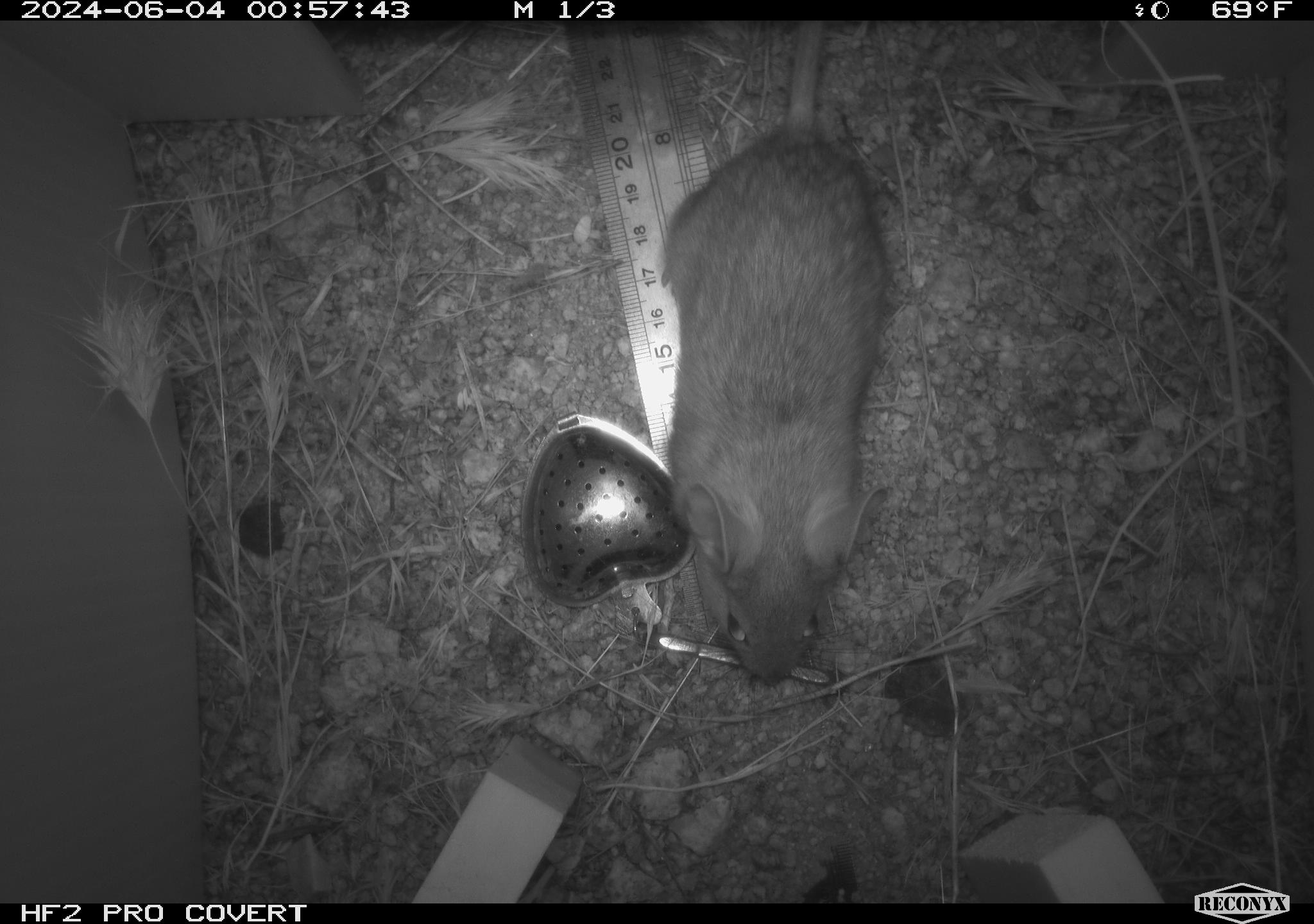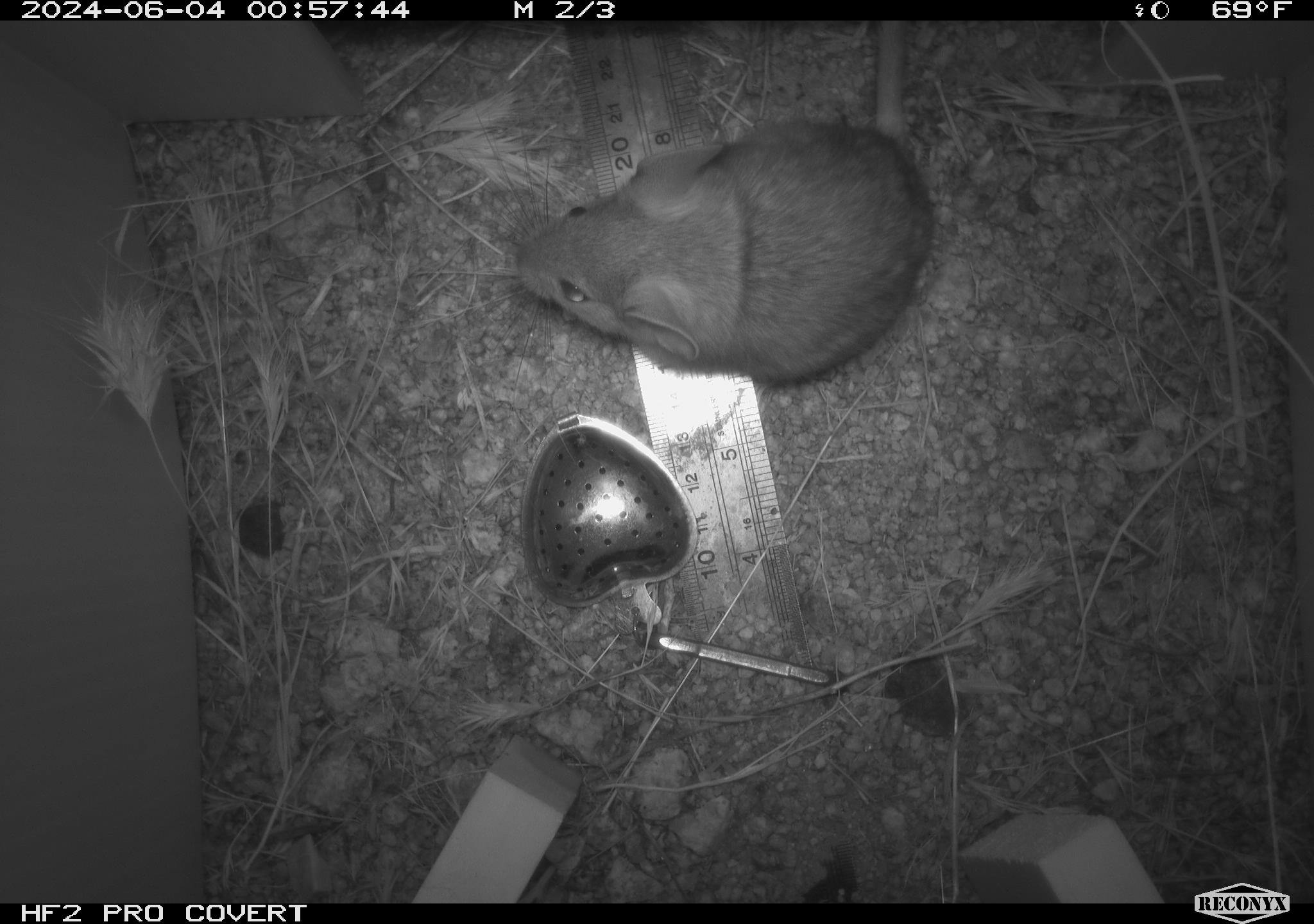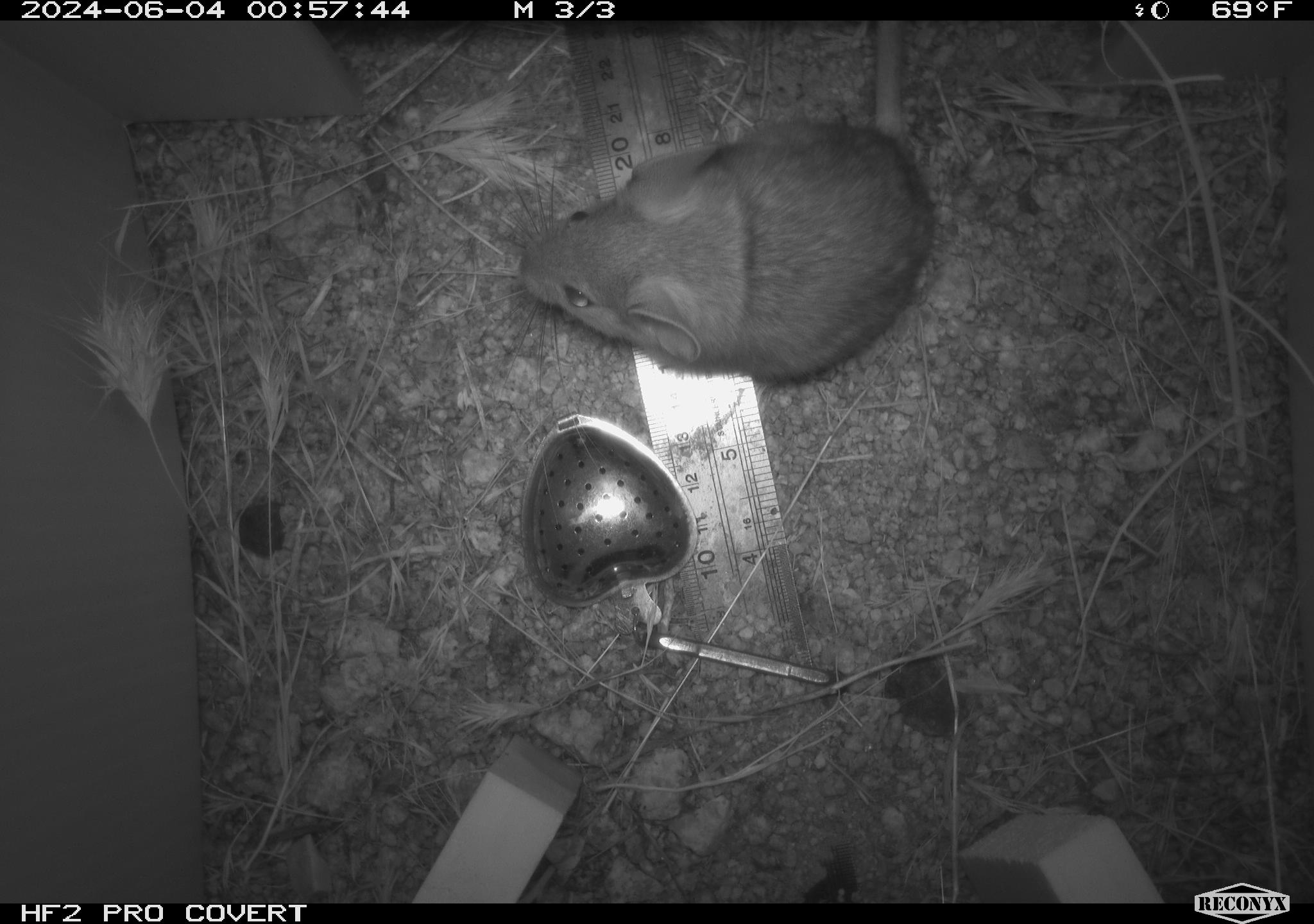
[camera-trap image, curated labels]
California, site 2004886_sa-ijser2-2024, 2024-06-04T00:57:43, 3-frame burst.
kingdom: Animalia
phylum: Chordata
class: Mammalia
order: Rodentia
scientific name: Rodentia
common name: woodrat or rat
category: woodrat or rat species